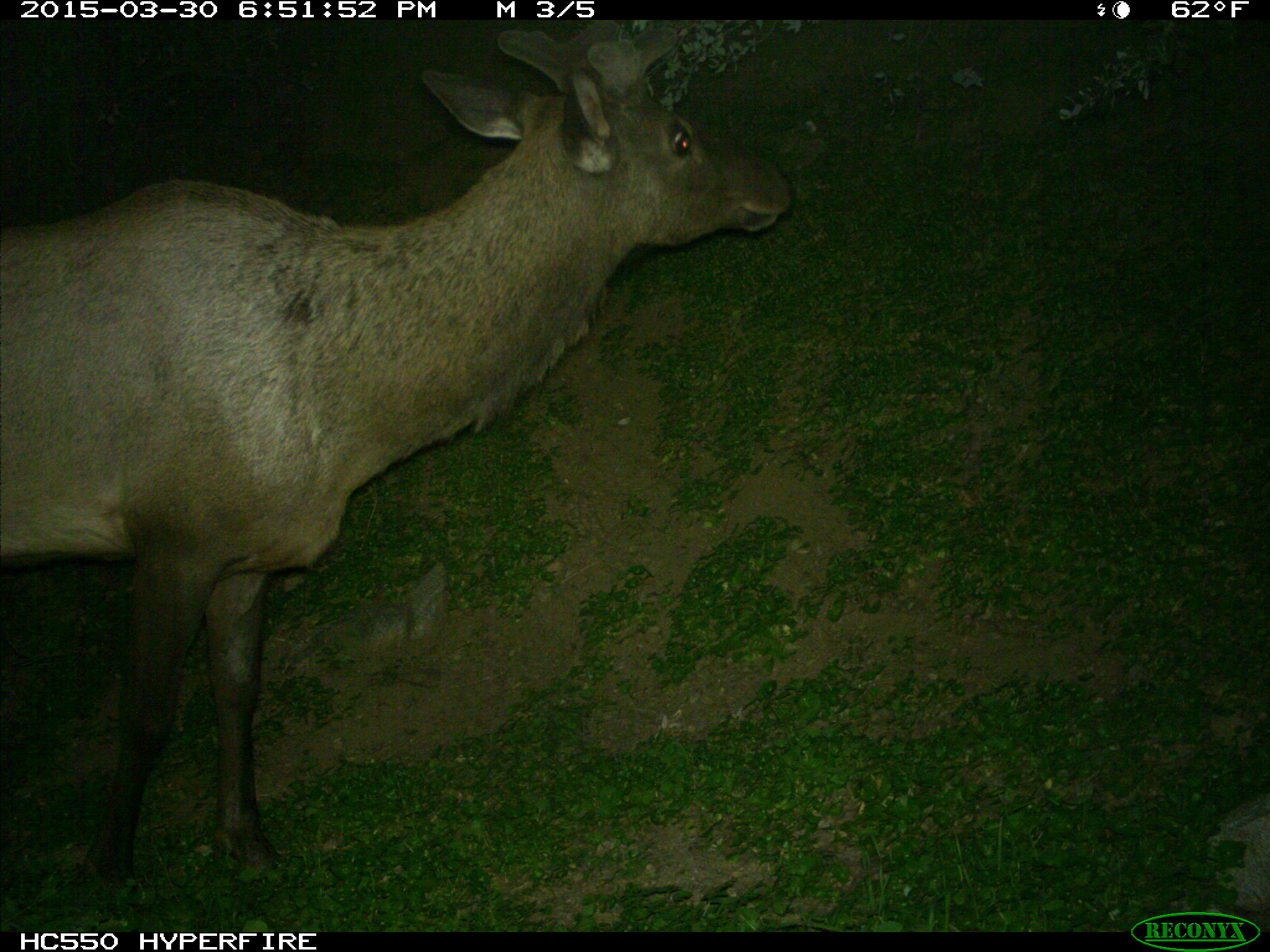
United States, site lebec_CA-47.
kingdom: Animalia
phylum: Chordata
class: Mammalia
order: Artiodactyla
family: Cervidae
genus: Cervus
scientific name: Cervus canadensis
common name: elk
Cervus canadensis (elk).